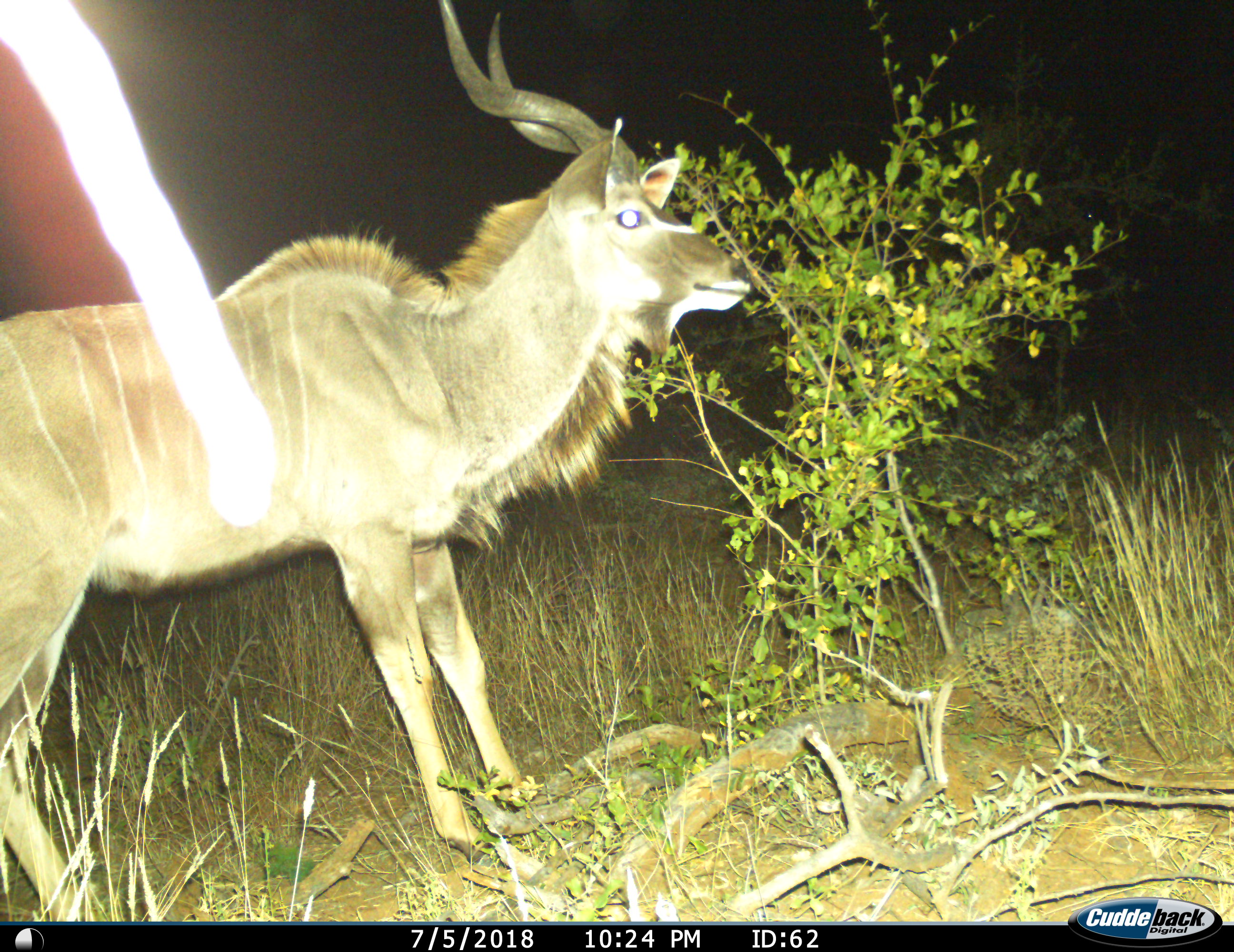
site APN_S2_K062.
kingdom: Animalia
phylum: Chordata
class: Mammalia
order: Artiodactyla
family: Bovidae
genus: Tragelaphus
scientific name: Tragelaphus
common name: kudu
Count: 1.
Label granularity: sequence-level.